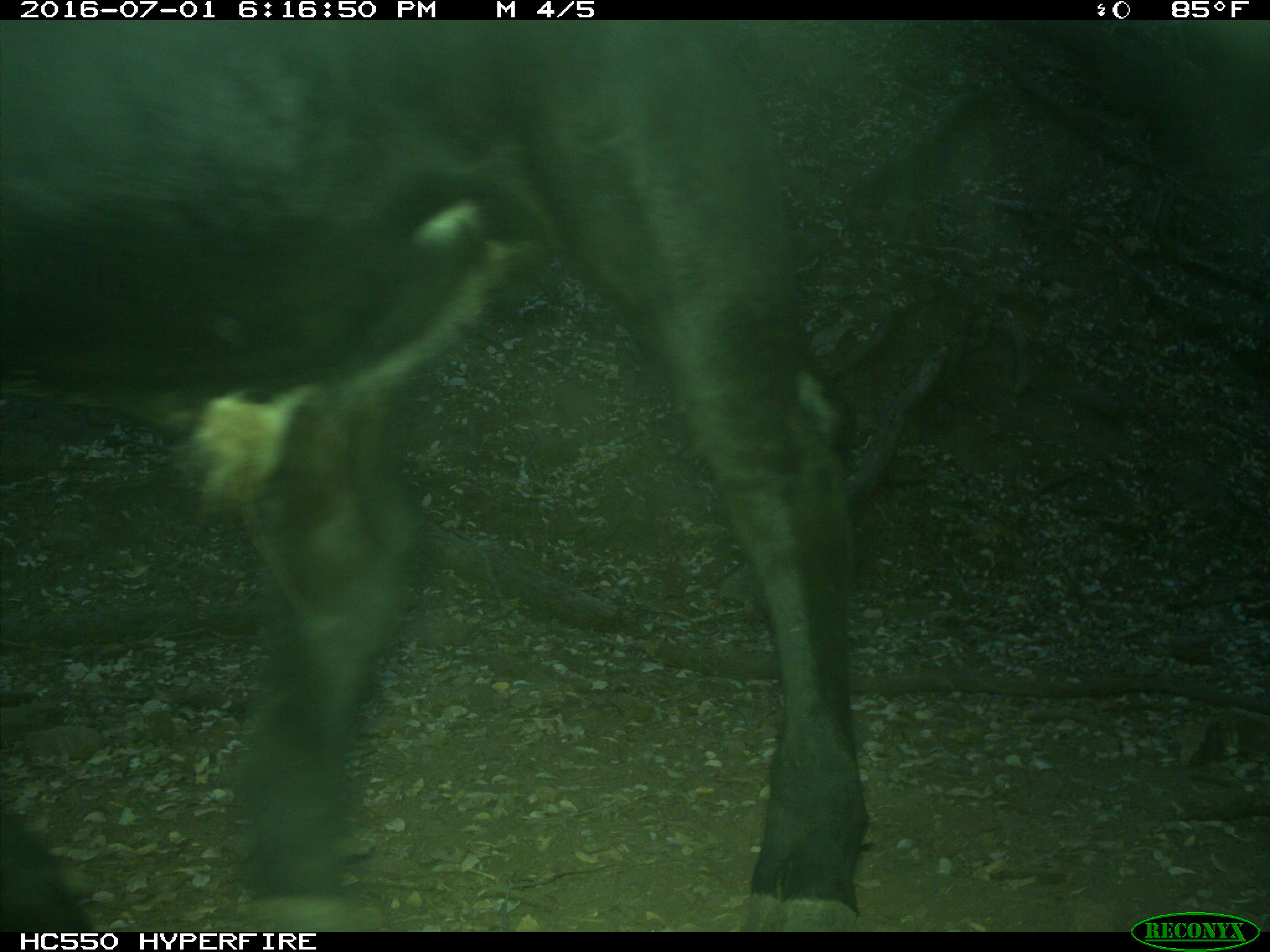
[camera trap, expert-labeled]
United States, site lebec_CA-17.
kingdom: Animalia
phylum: Chordata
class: Mammalia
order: Artiodactyla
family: Bovidae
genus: Bos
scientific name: Bos taurus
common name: domestic cow